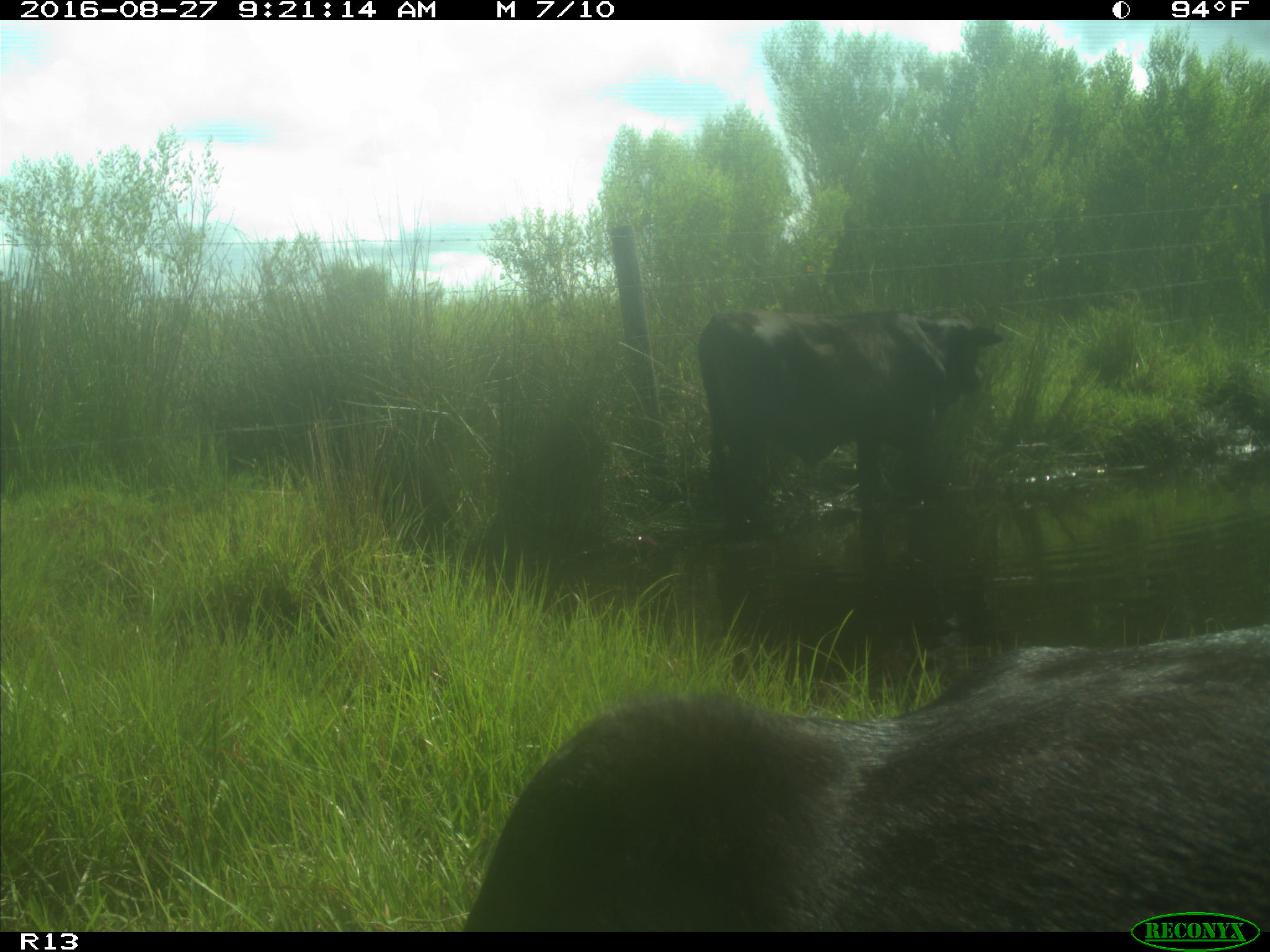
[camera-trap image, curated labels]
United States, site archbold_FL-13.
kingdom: Animalia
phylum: Chordata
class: Mammalia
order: Artiodactyla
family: Bovidae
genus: Bos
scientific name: Bos taurus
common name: domestic cow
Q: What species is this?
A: Bos taurus (domestic cow).